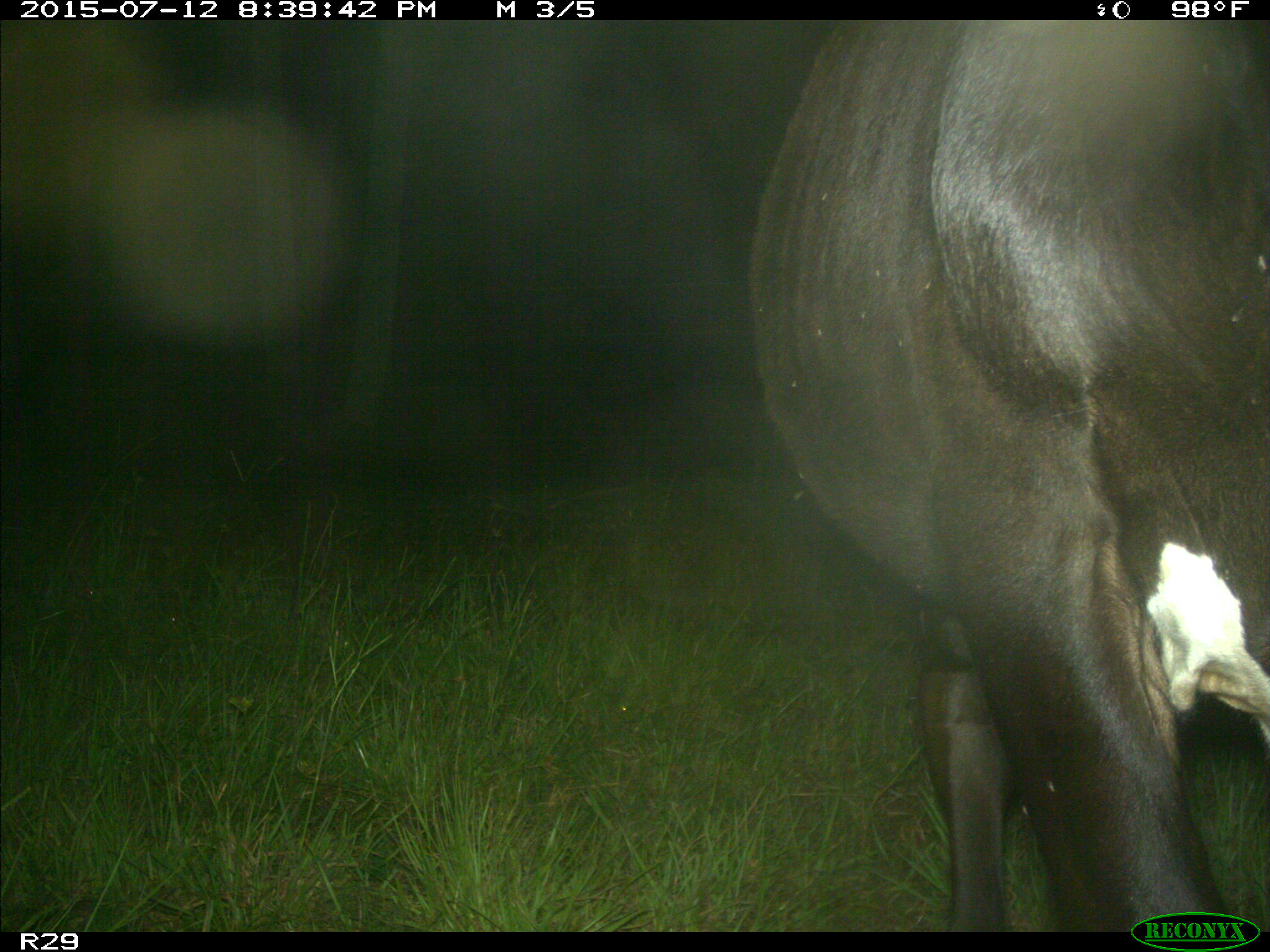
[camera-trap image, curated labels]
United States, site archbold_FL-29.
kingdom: Animalia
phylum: Chordata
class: Mammalia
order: Artiodactyla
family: Bovidae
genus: Bos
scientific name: Bos taurus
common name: domestic cow